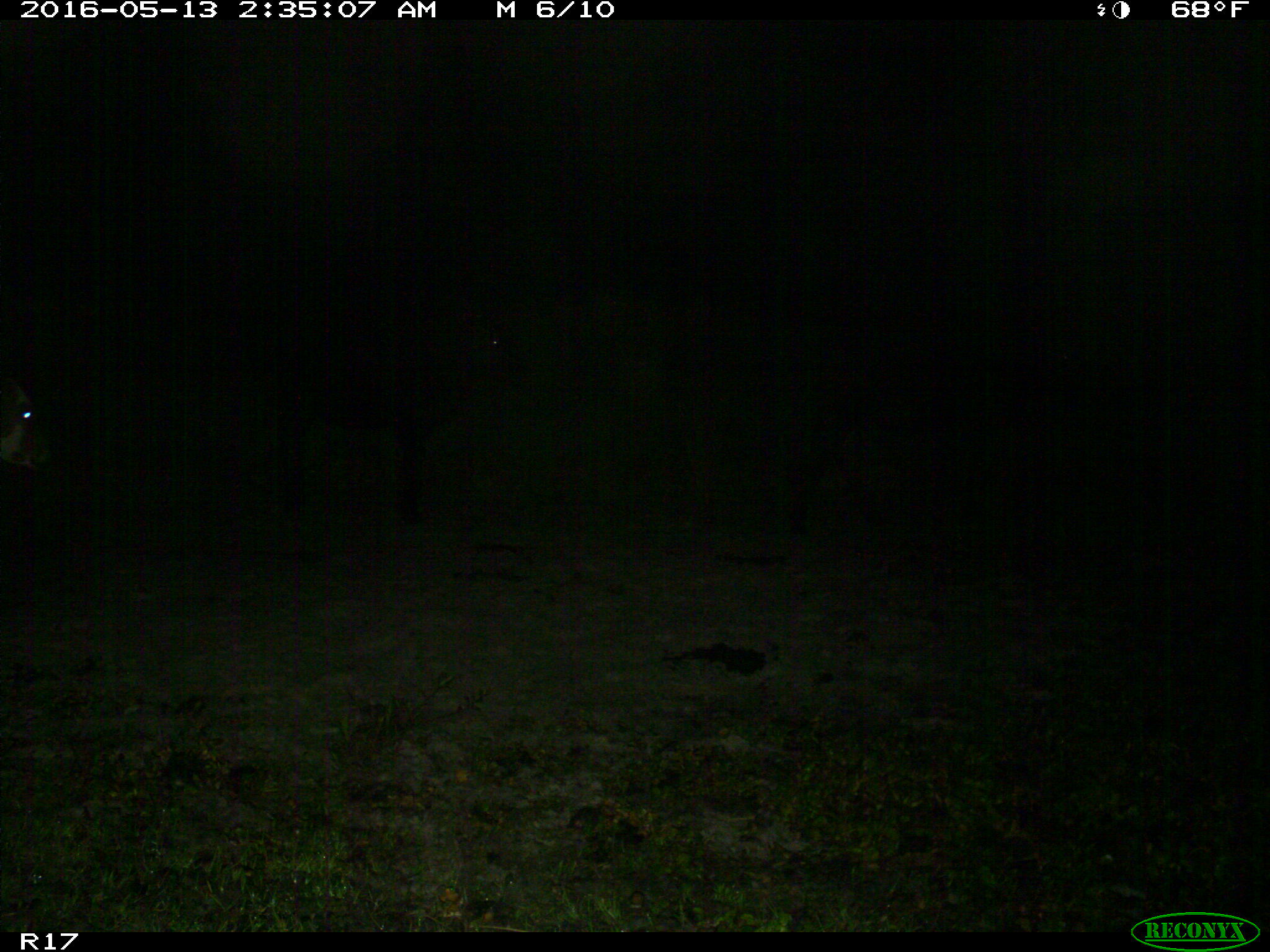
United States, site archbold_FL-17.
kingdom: Animalia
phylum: Chordata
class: Mammalia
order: Artiodactyla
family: Bovidae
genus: Bos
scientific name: Bos taurus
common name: domestic cow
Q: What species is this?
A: Bos taurus (domestic cow).